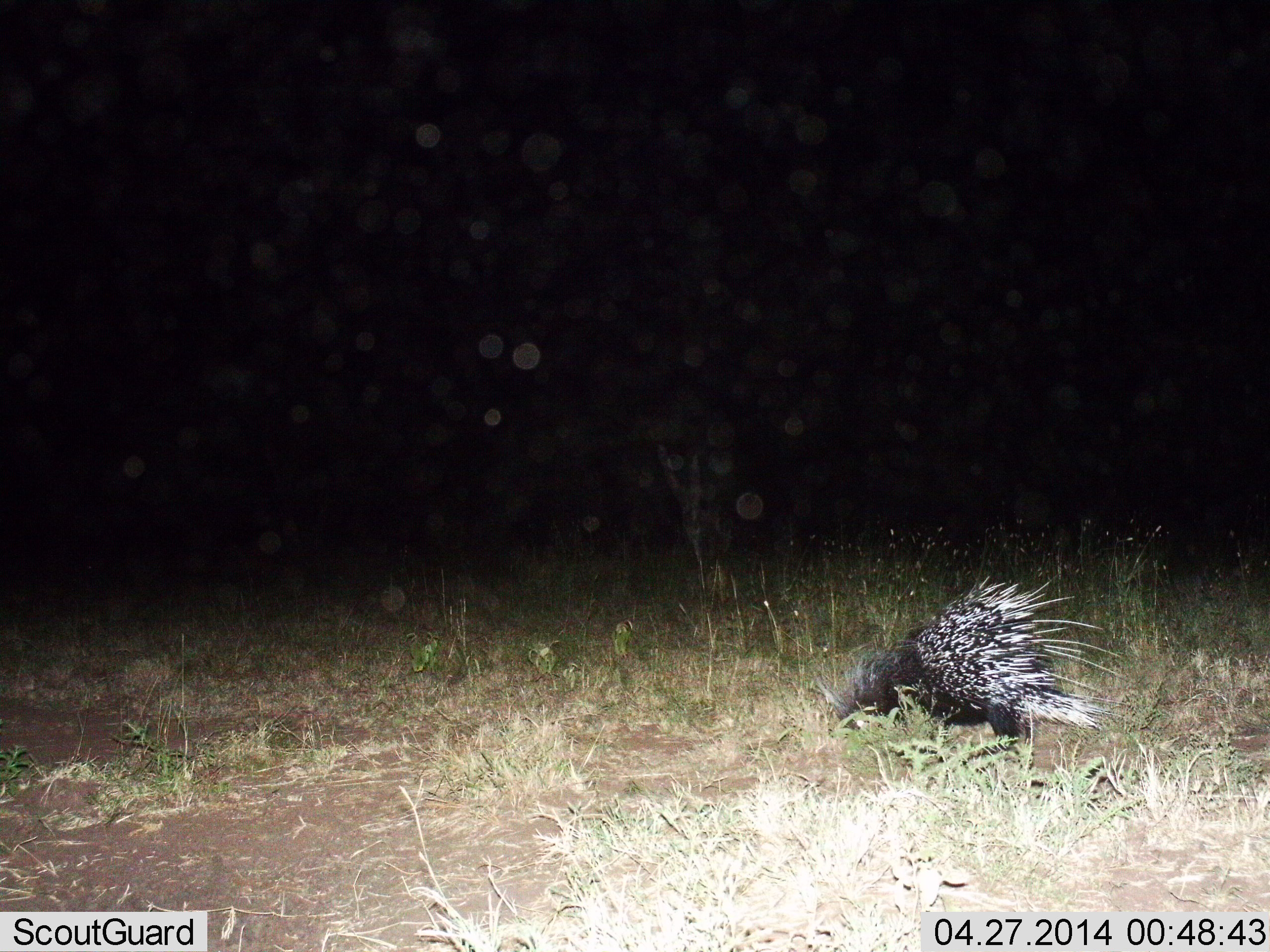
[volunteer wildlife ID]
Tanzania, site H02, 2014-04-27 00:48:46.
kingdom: Animalia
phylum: Chordata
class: Mammalia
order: Rodentia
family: Hystricidae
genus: Hystrix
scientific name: Hystrix cristata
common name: crested porcupine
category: porcupine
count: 1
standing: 30%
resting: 0%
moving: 70%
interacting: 0%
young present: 0%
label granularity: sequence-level